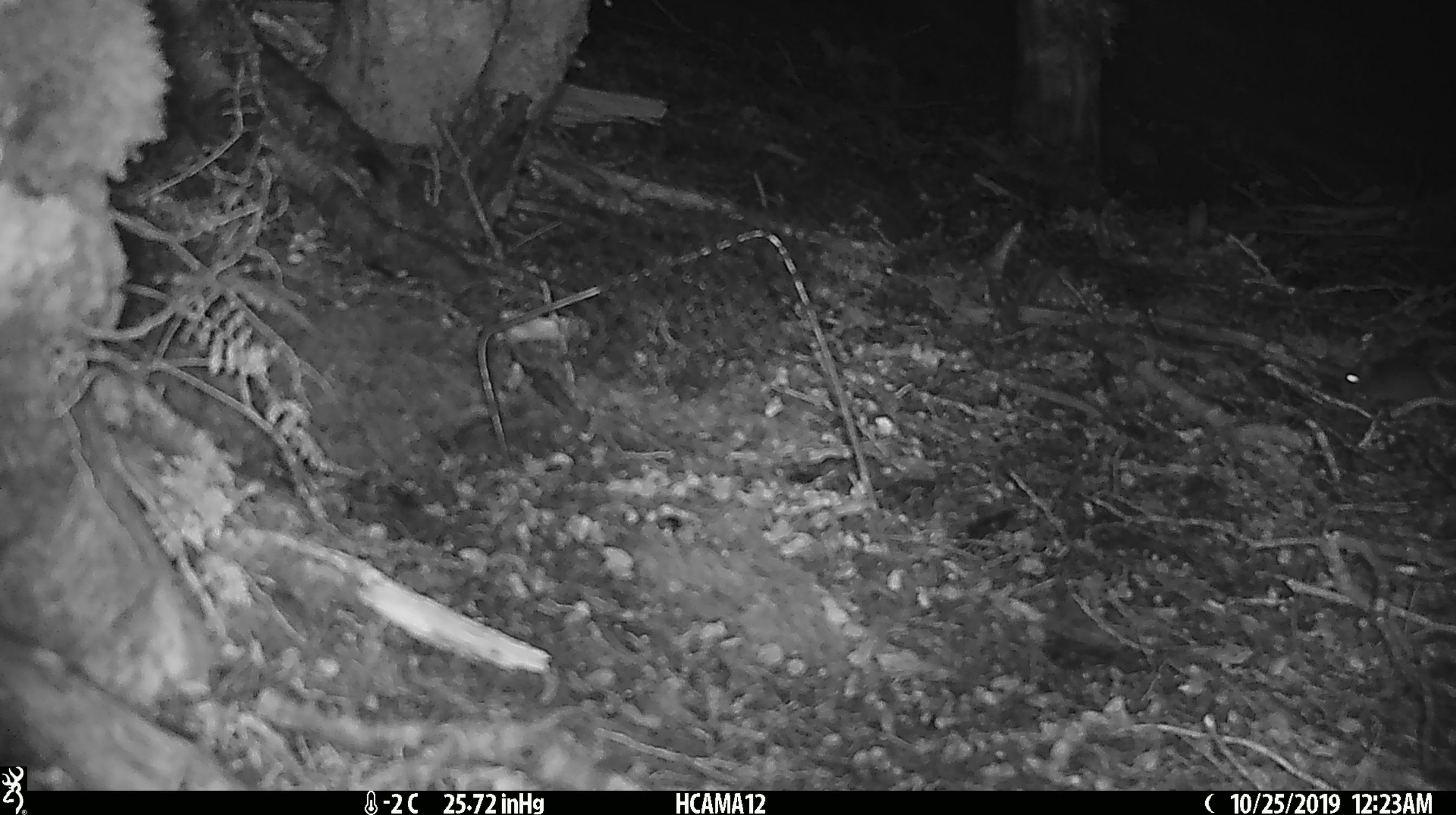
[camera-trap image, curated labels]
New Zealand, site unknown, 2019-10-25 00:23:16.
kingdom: Animalia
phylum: Chordata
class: Mammalia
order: Rodentia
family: Muridae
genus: Mus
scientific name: Mus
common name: mouse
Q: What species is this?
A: Mouse (Mus).